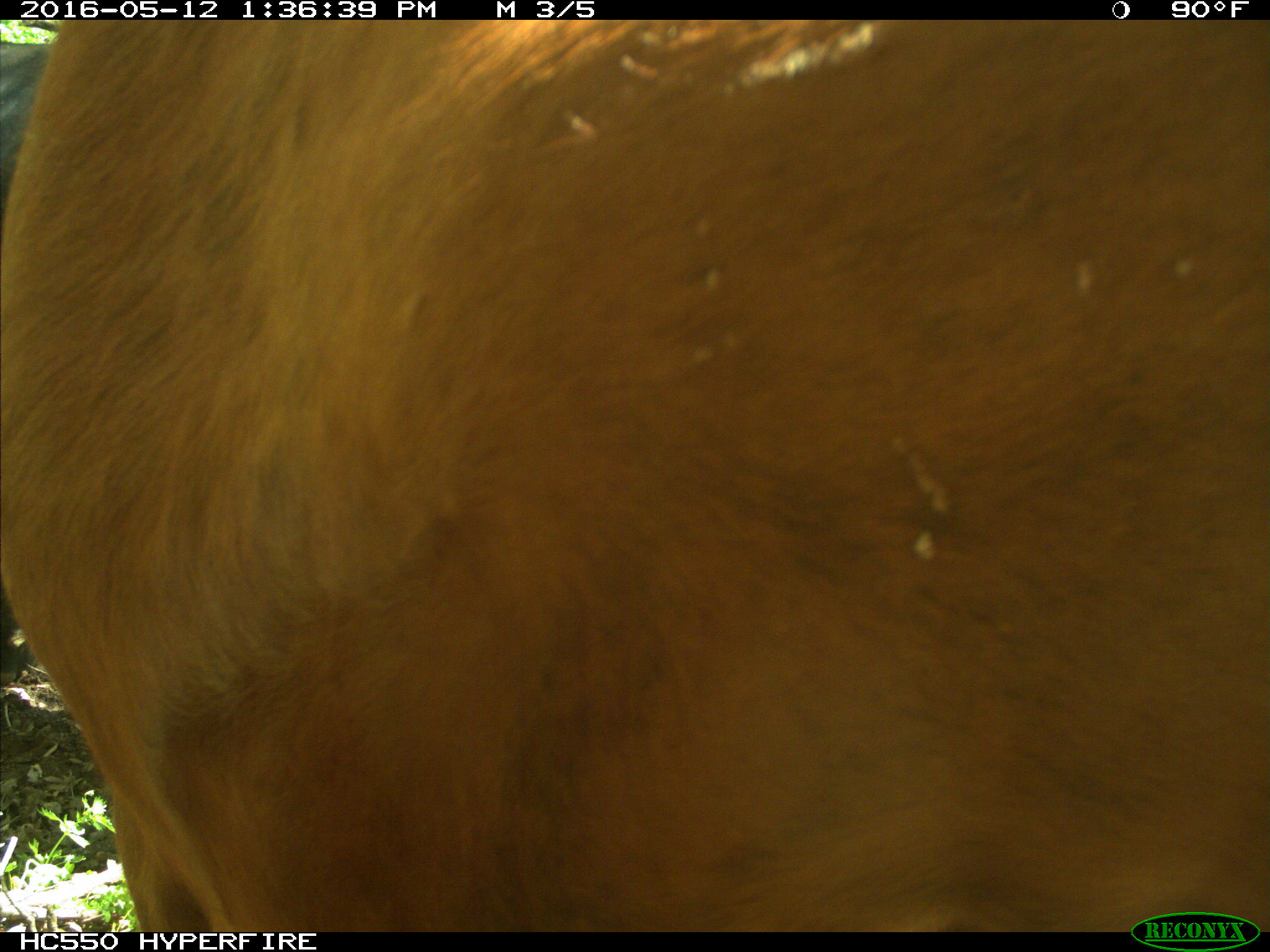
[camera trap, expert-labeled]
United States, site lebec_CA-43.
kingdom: Animalia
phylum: Chordata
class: Mammalia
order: Artiodactyla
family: Bovidae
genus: Bos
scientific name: Bos taurus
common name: domestic cow